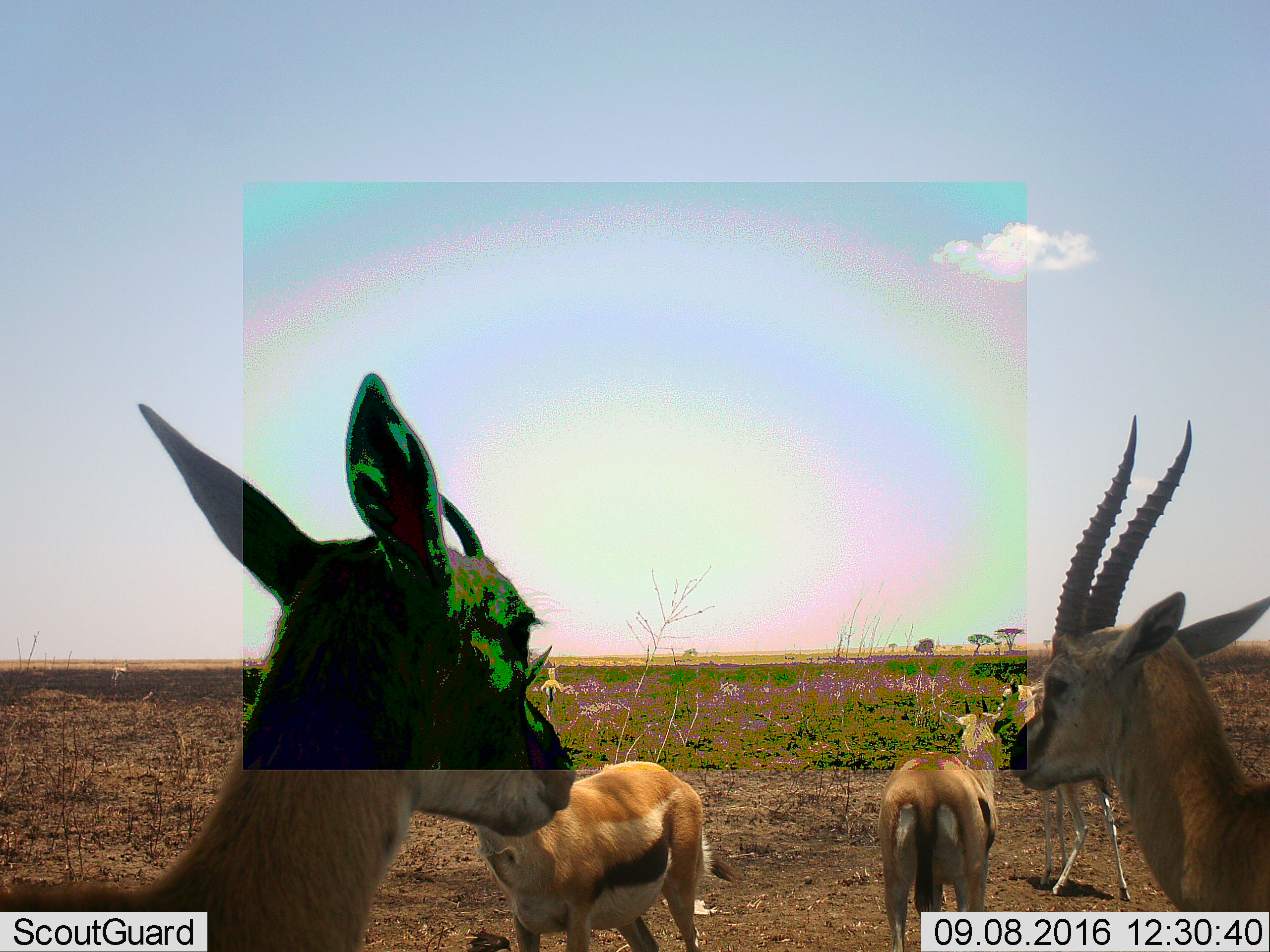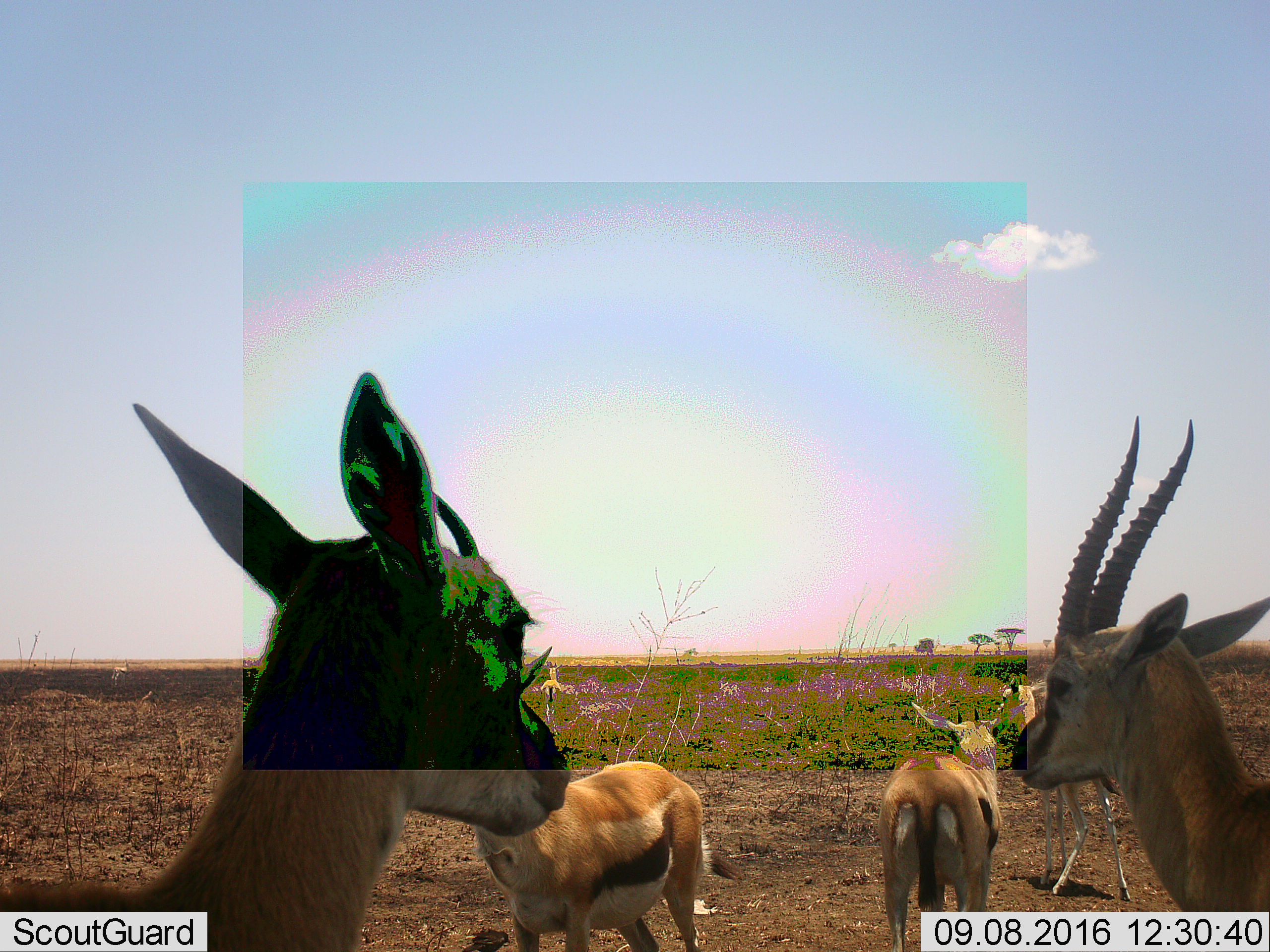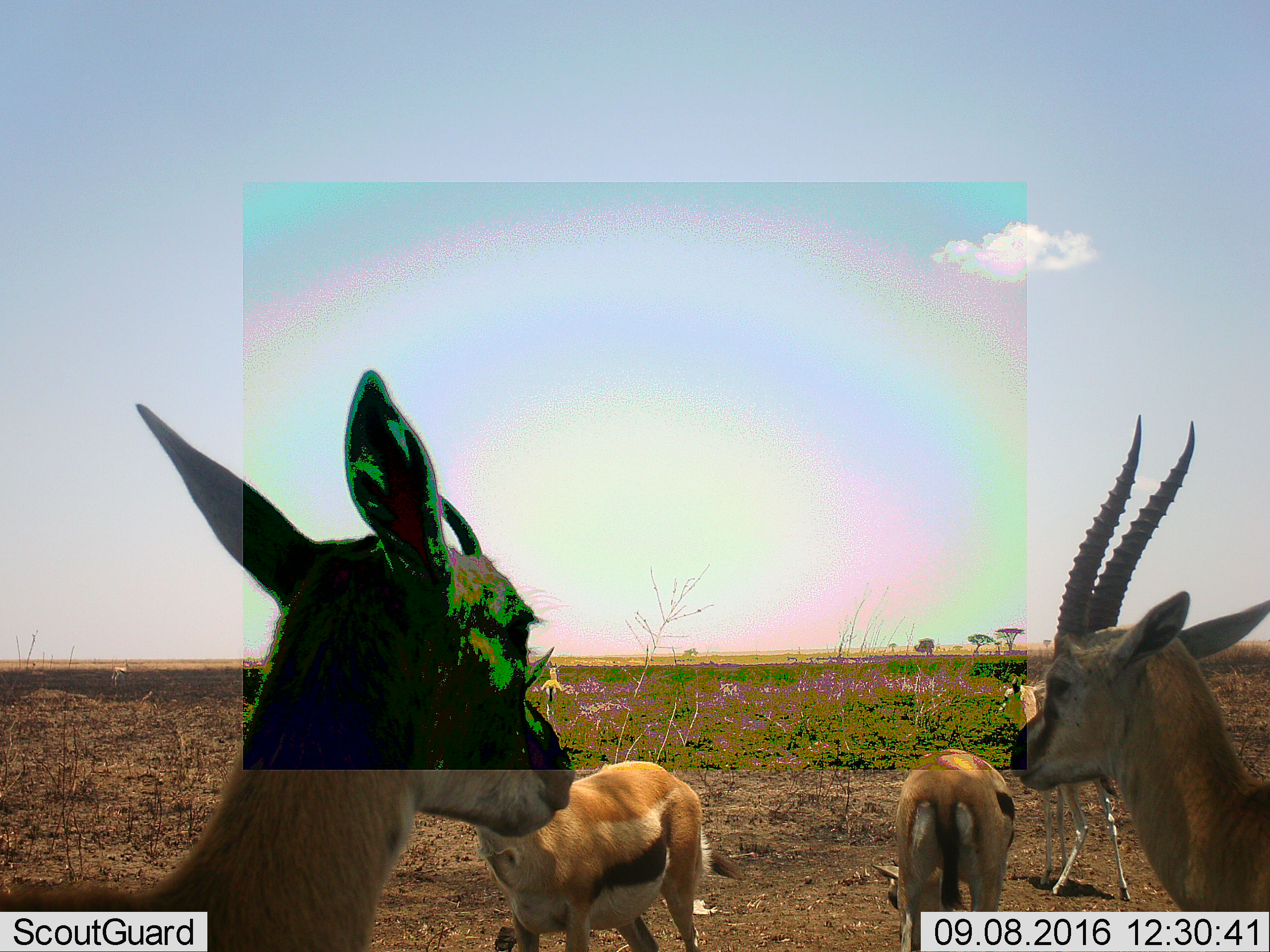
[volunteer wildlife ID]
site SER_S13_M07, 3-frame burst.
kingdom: Animalia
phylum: Chordata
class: Mammalia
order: Artiodactyla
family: Bovidae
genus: Eudorcas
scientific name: Eudorcas thomsonii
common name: thomson's gazelle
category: gazellethomsons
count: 5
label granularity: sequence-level